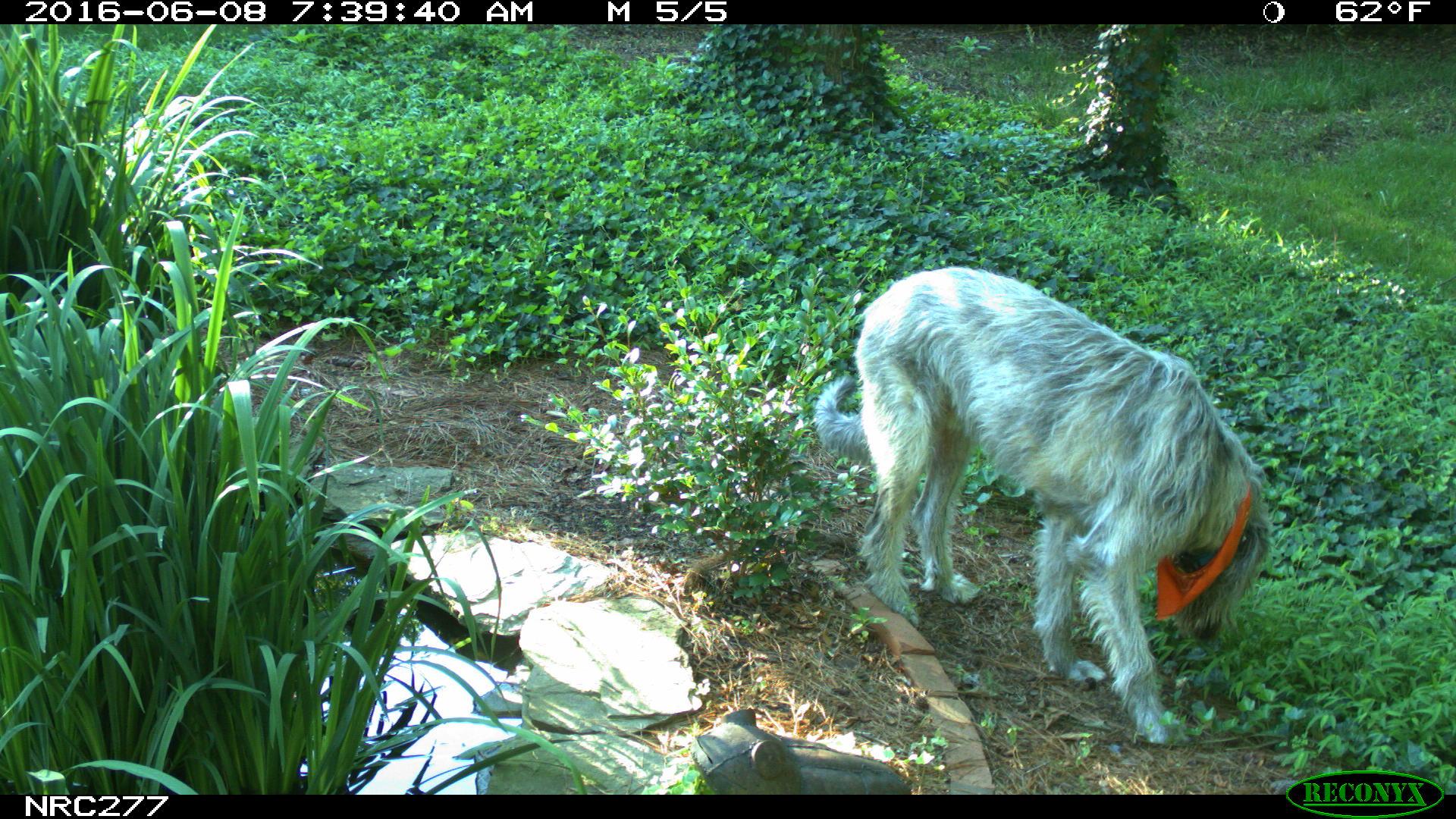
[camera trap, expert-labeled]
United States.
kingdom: Animalia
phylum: Chordata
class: Mammalia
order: Carnivora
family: Canidae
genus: Canis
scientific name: Canis familiaris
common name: domestic dog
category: Dog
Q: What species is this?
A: Dog (domestic dog) (Canis familiaris).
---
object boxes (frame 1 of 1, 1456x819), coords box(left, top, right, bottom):
Dog: box(808, 250, 1286, 748)